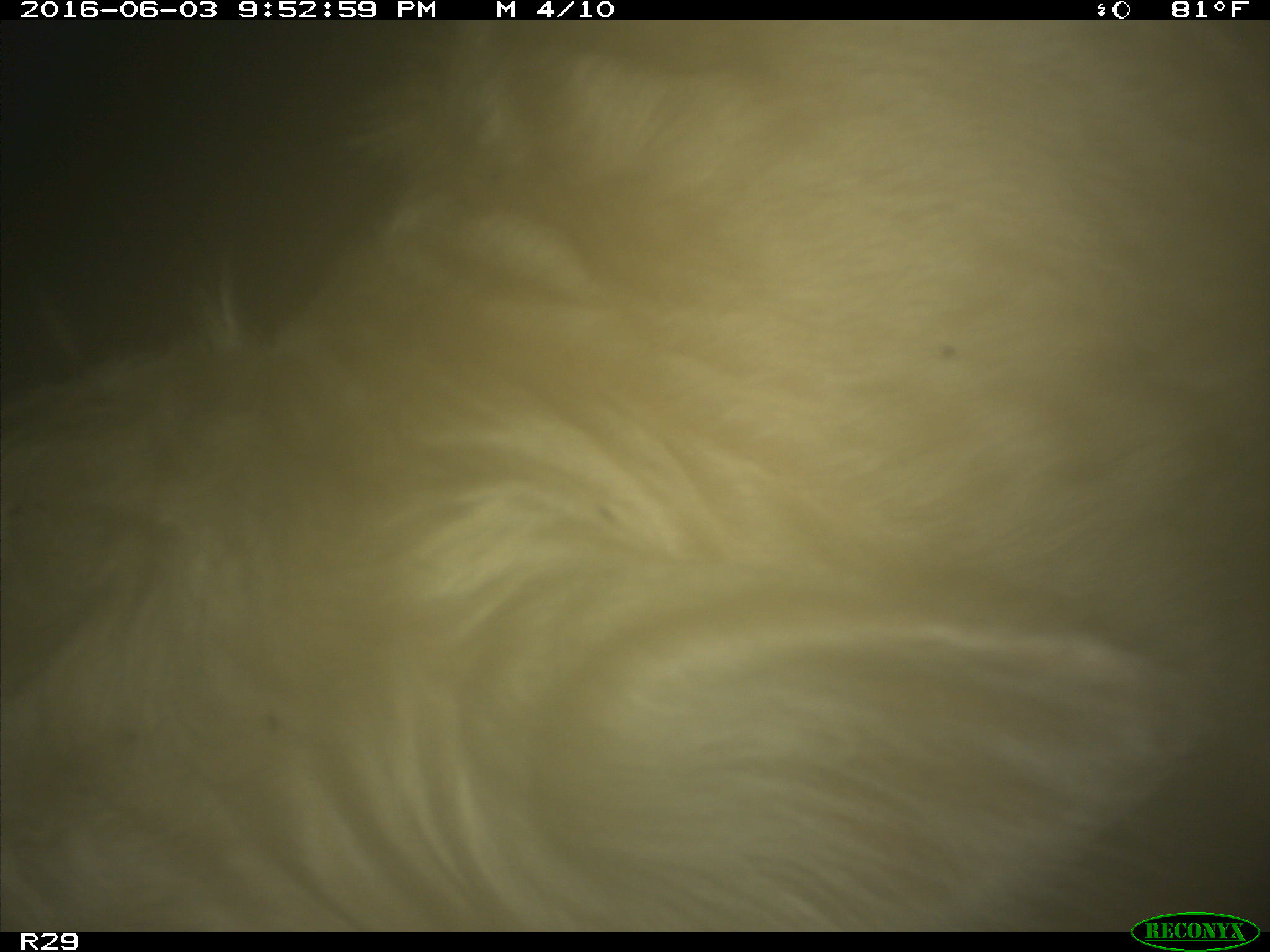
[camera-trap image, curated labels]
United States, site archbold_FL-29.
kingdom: Animalia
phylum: Chordata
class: Mammalia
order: Artiodactyla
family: Bovidae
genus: Bos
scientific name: Bos taurus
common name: domestic cow